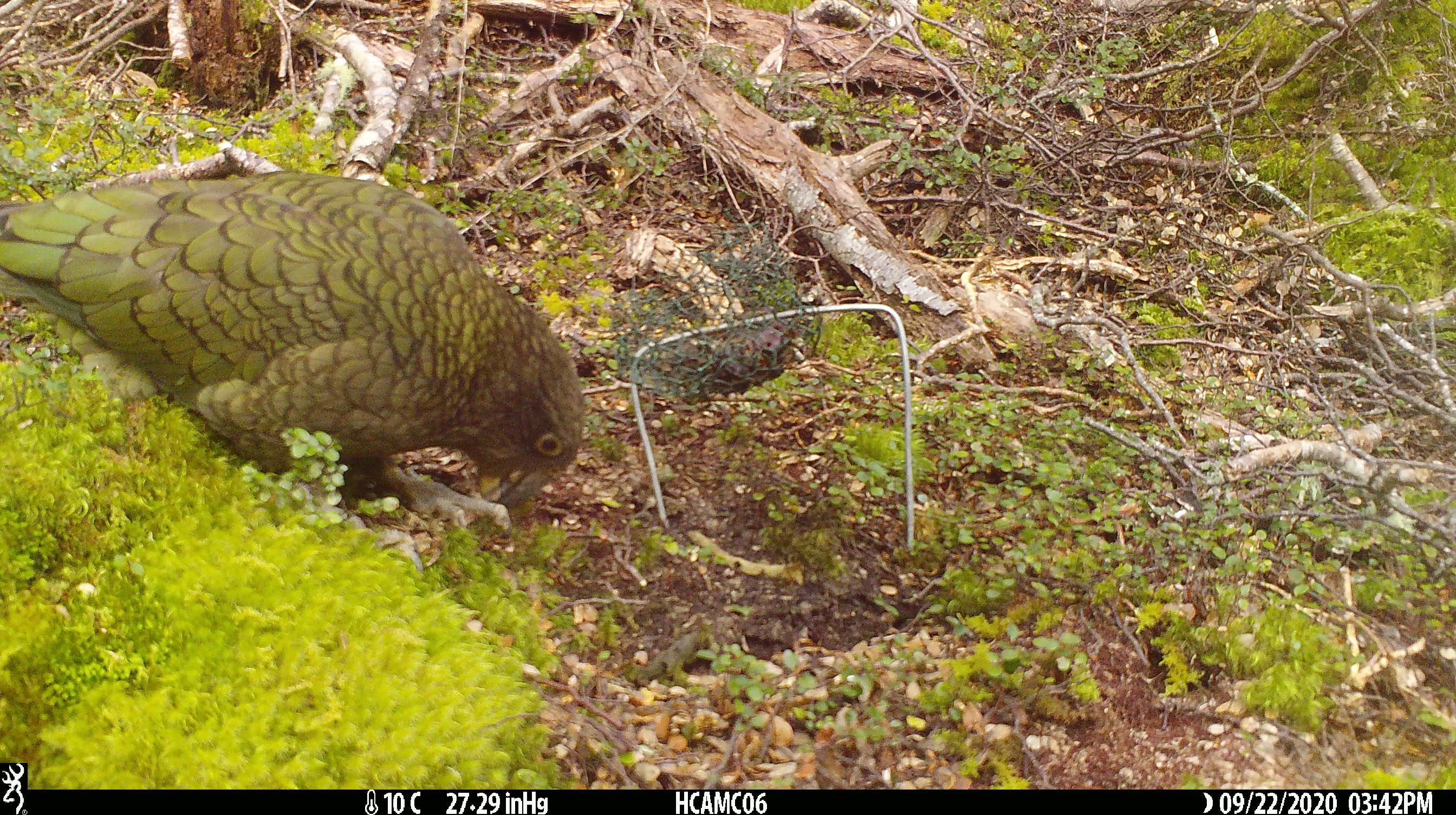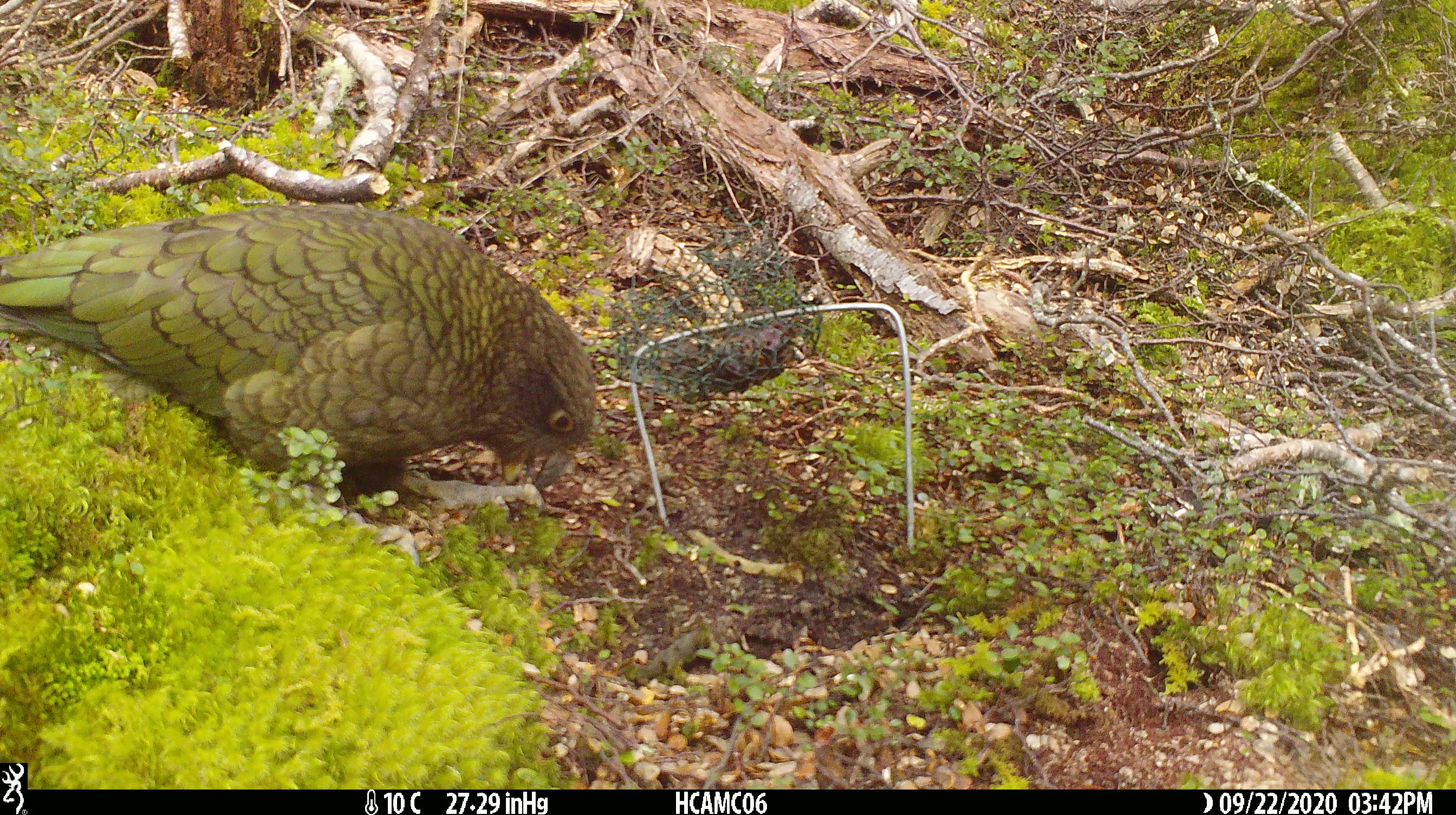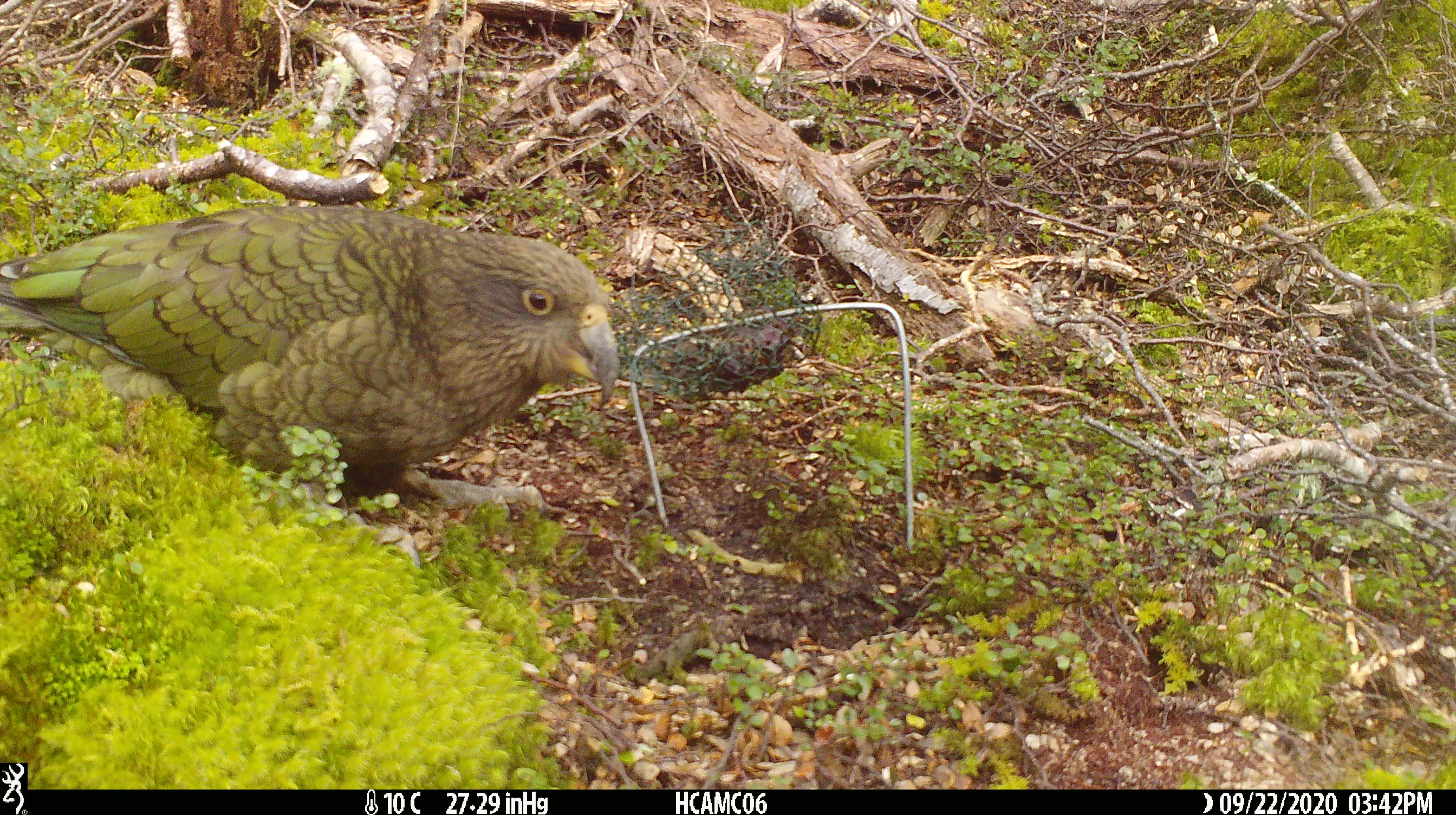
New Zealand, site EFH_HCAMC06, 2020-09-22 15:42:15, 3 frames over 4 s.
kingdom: Animalia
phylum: Chordata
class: Aves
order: Psittaciformes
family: Strigopidae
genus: Nestor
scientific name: Nestor notabilis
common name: kea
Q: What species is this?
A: Kea (Nestor notabilis).